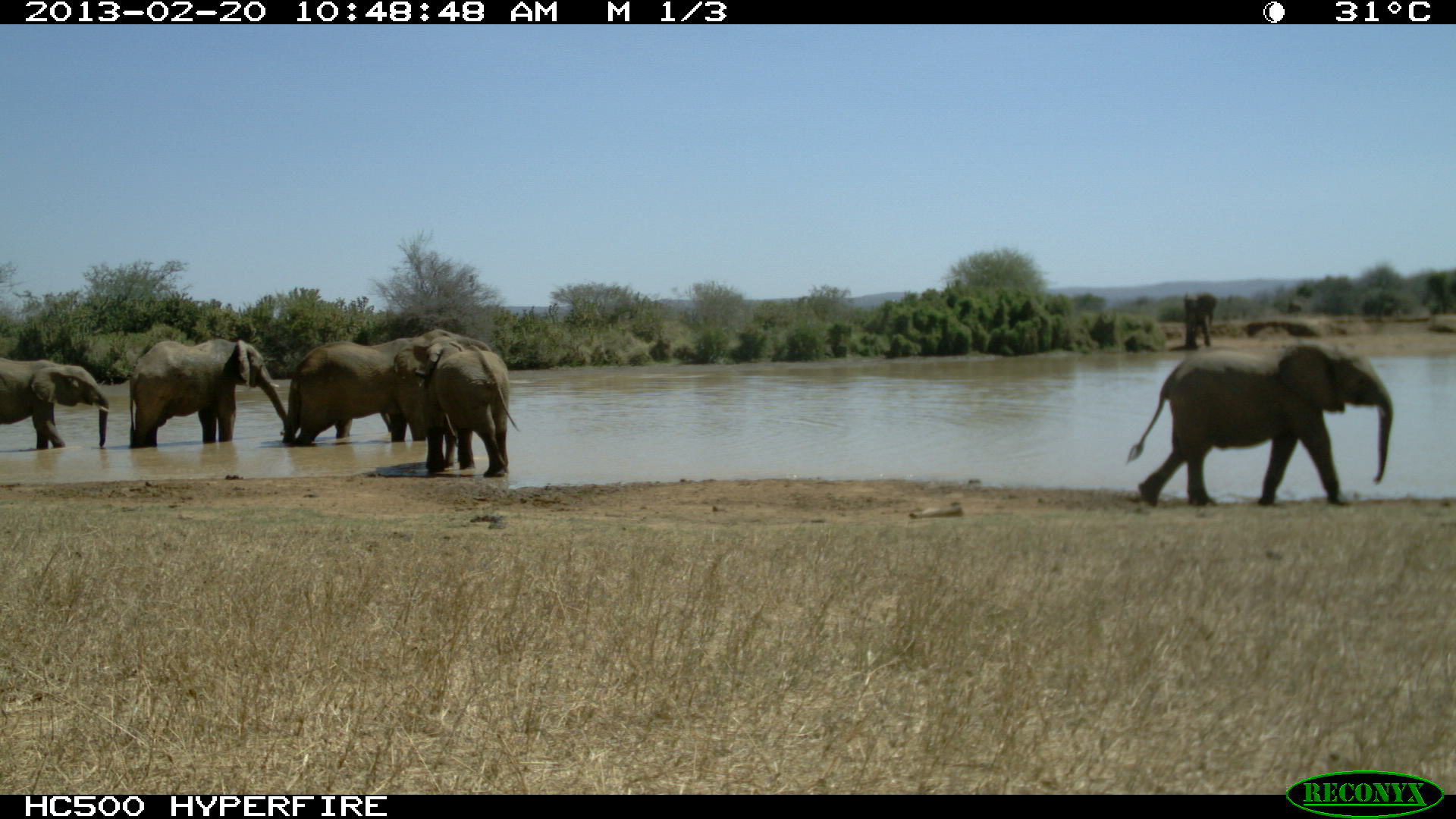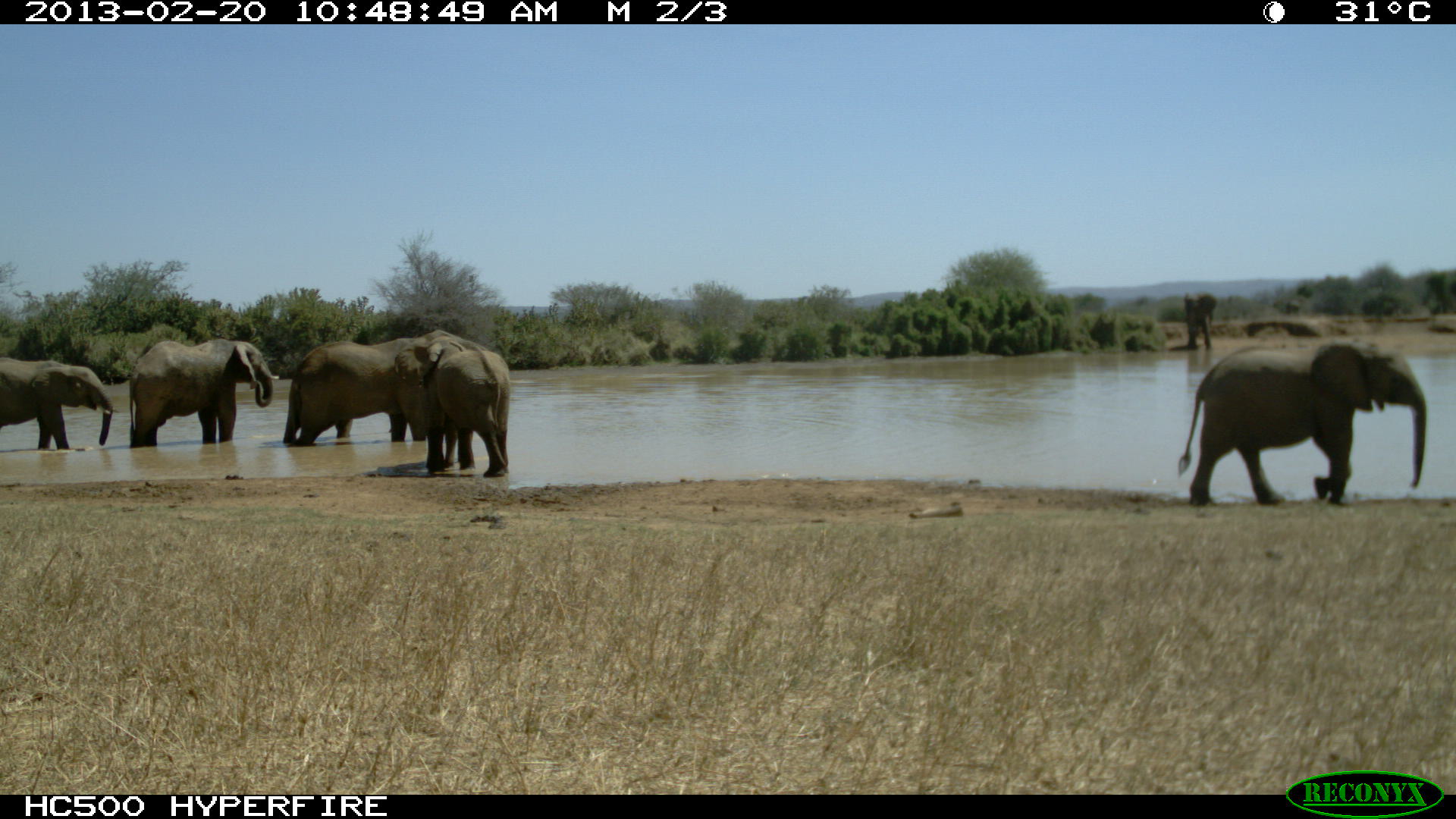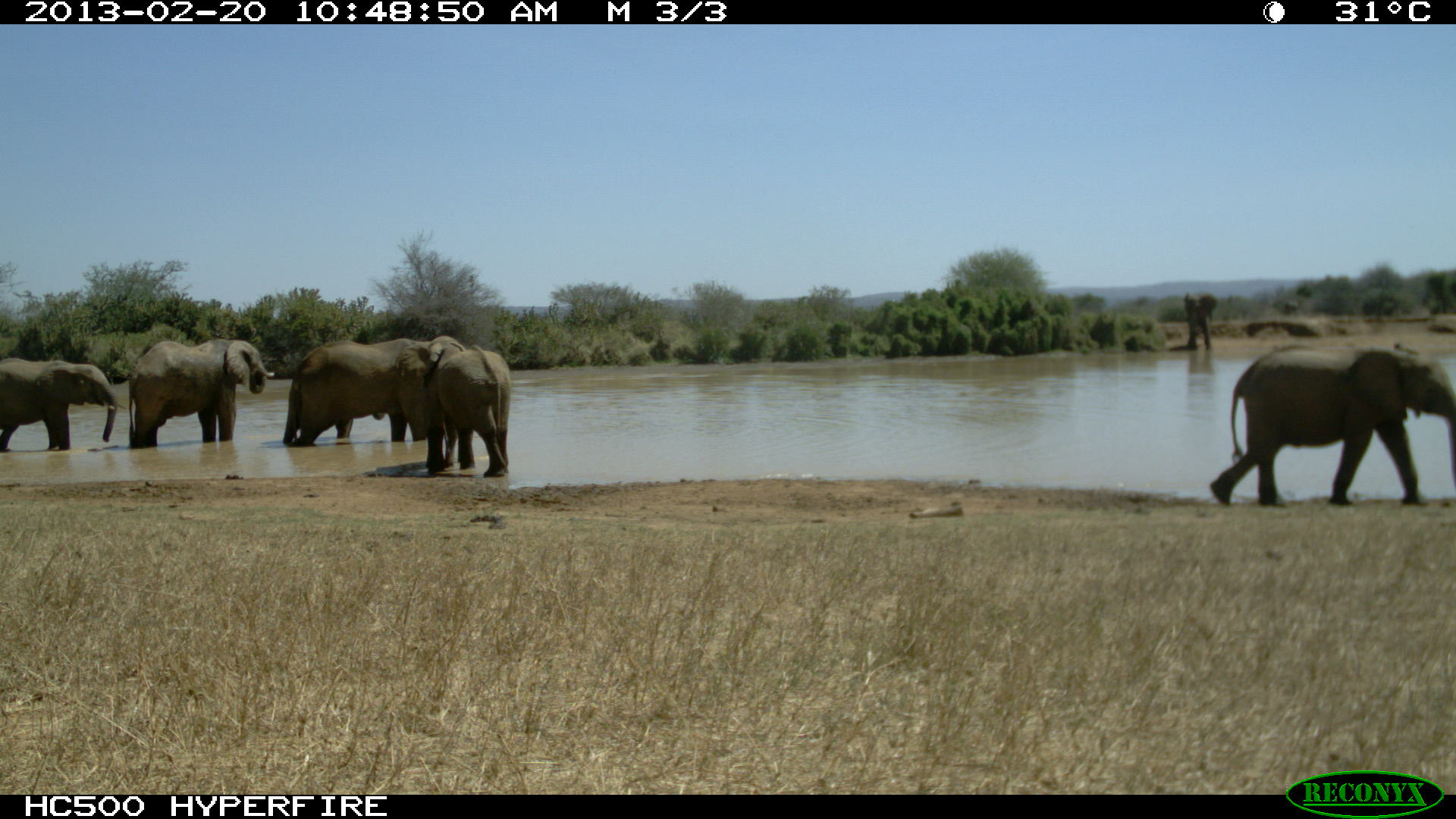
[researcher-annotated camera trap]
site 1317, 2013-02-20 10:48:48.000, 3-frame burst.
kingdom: Animalia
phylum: Chordata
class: Mammalia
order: Proboscidea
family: Elephantidae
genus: Loxodonta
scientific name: Loxodonta africana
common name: african bush elephant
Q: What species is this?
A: Loxodonta africana (african bush elephant).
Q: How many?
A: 6.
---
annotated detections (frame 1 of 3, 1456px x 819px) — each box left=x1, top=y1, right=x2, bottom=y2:
loxodonta africana: left=1125, top=343, right=1393, bottom=507; left=281, top=329, right=470, bottom=447; left=128, top=338, right=291, bottom=450; left=394, top=336, right=520, bottom=477; left=1, top=353, right=111, bottom=452; left=1183, top=290, right=1218, bottom=351